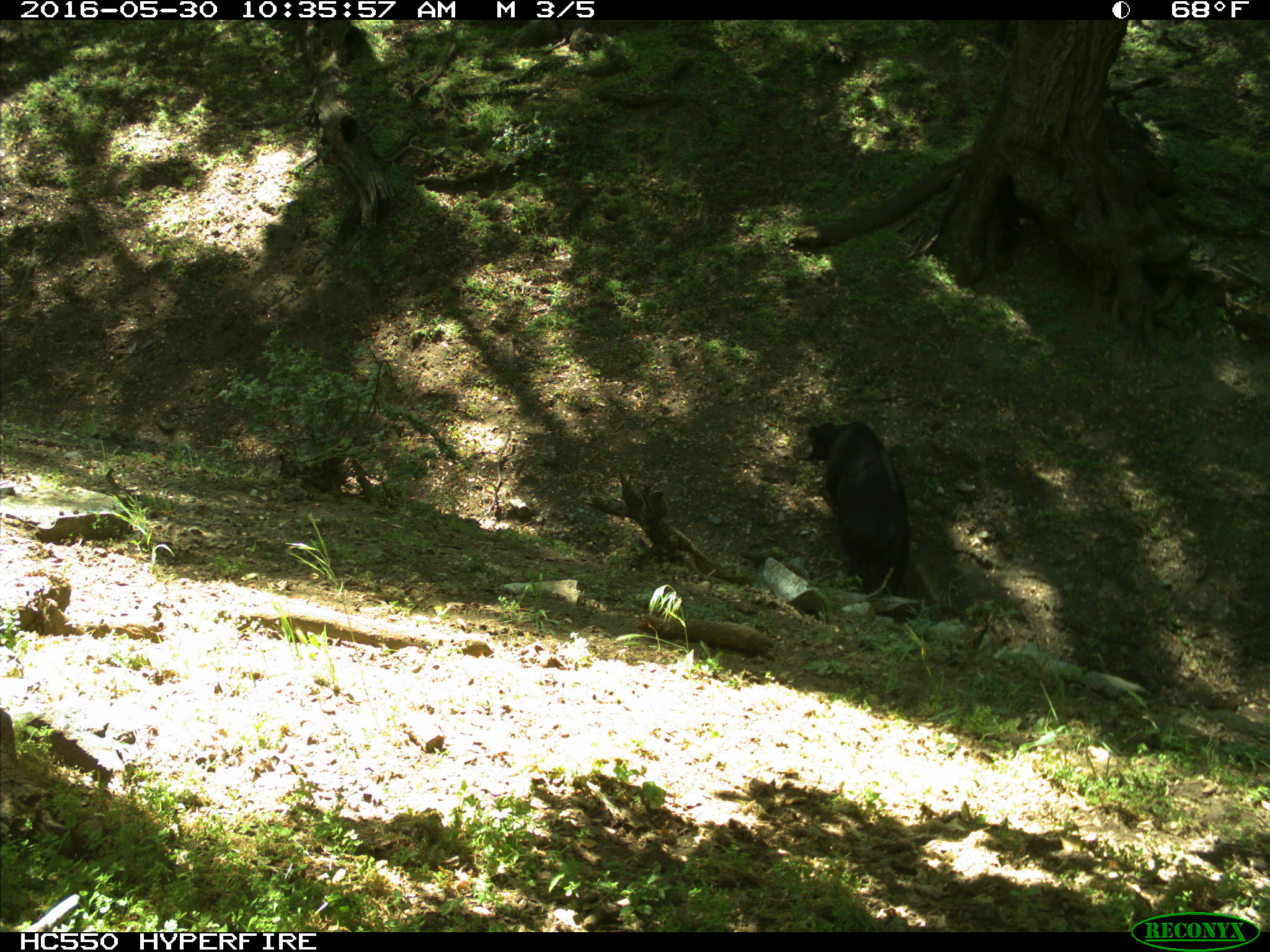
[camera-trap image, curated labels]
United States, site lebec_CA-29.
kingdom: Animalia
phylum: Chordata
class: Mammalia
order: Artiodactyla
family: Bovidae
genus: Bos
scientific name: Bos taurus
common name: domestic cow